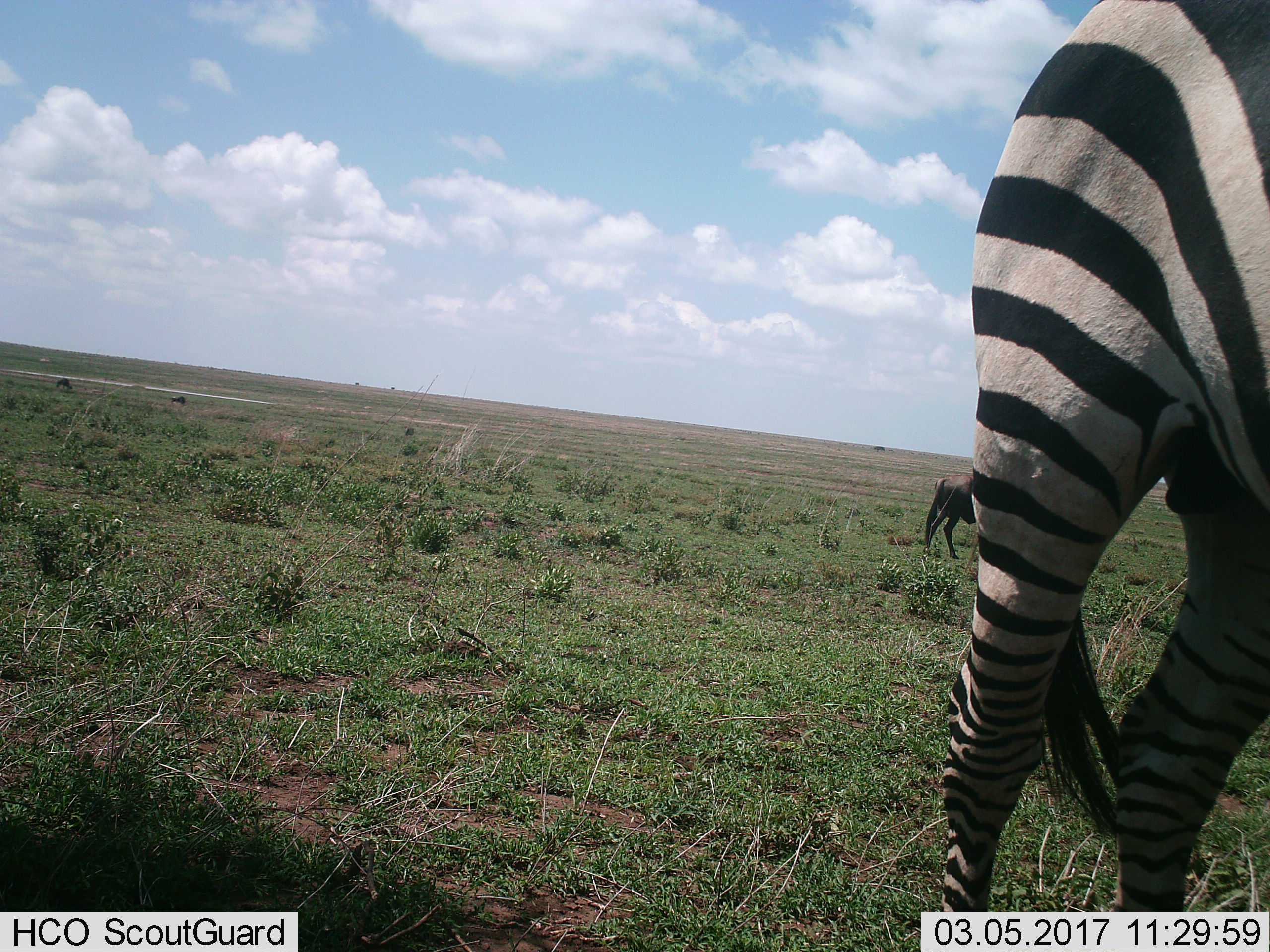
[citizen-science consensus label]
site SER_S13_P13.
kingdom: Animalia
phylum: Chordata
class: Mammalia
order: Artiodactyla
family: Bovidae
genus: Connochaetes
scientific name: Connochaetes taurinus taurinus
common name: blue wildebeest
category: wildebeestblue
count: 3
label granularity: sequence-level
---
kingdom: Animalia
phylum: Chordata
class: Mammalia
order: Perissodactyla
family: Equidae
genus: Equus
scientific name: Equus quagga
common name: plains zebra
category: zebraplains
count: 1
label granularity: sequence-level